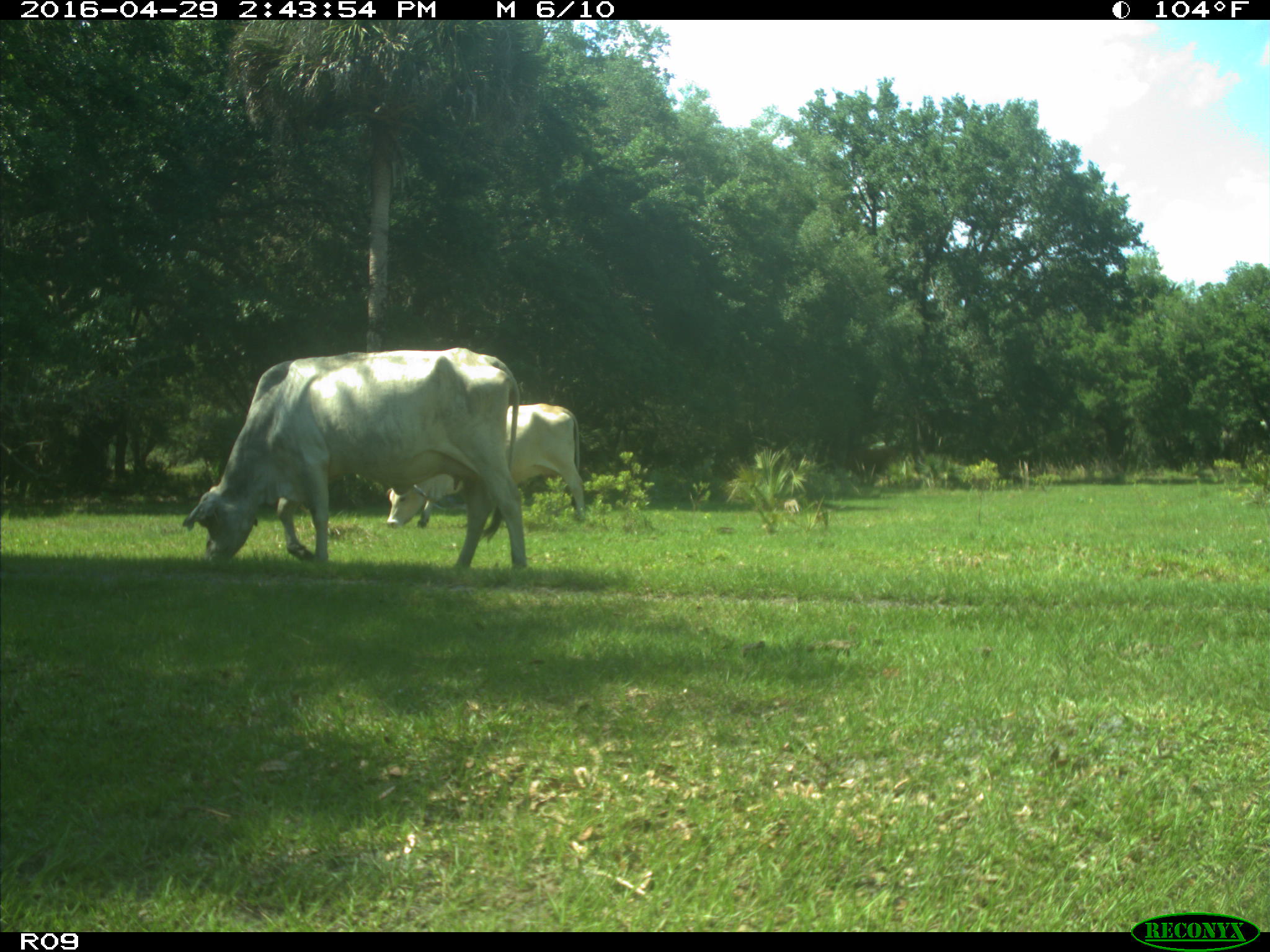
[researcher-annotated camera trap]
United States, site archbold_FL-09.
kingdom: Animalia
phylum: Chordata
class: Mammalia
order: Artiodactyla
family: Bovidae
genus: Bos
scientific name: Bos taurus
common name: domestic cow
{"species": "Bos taurus (domestic cow)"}